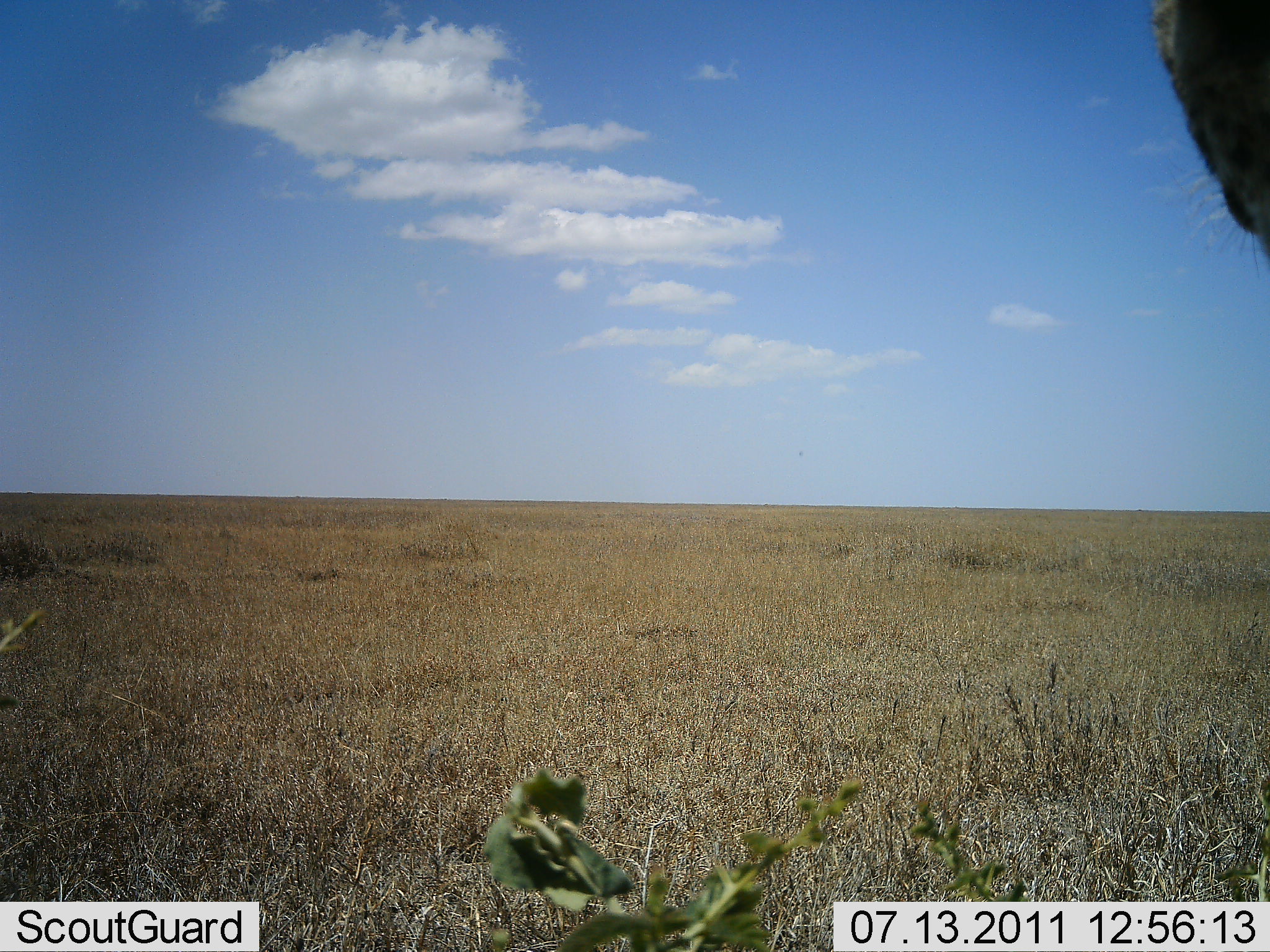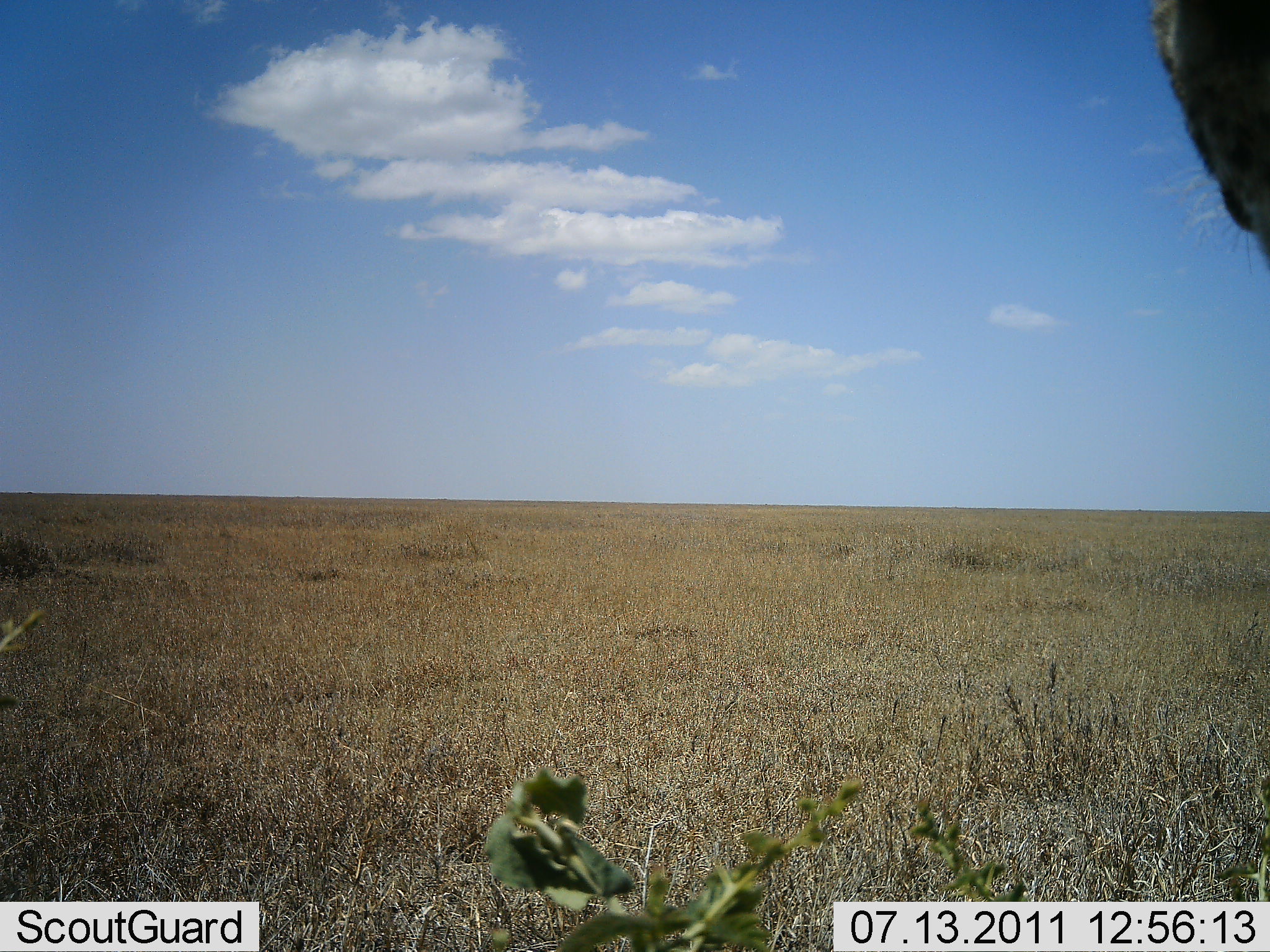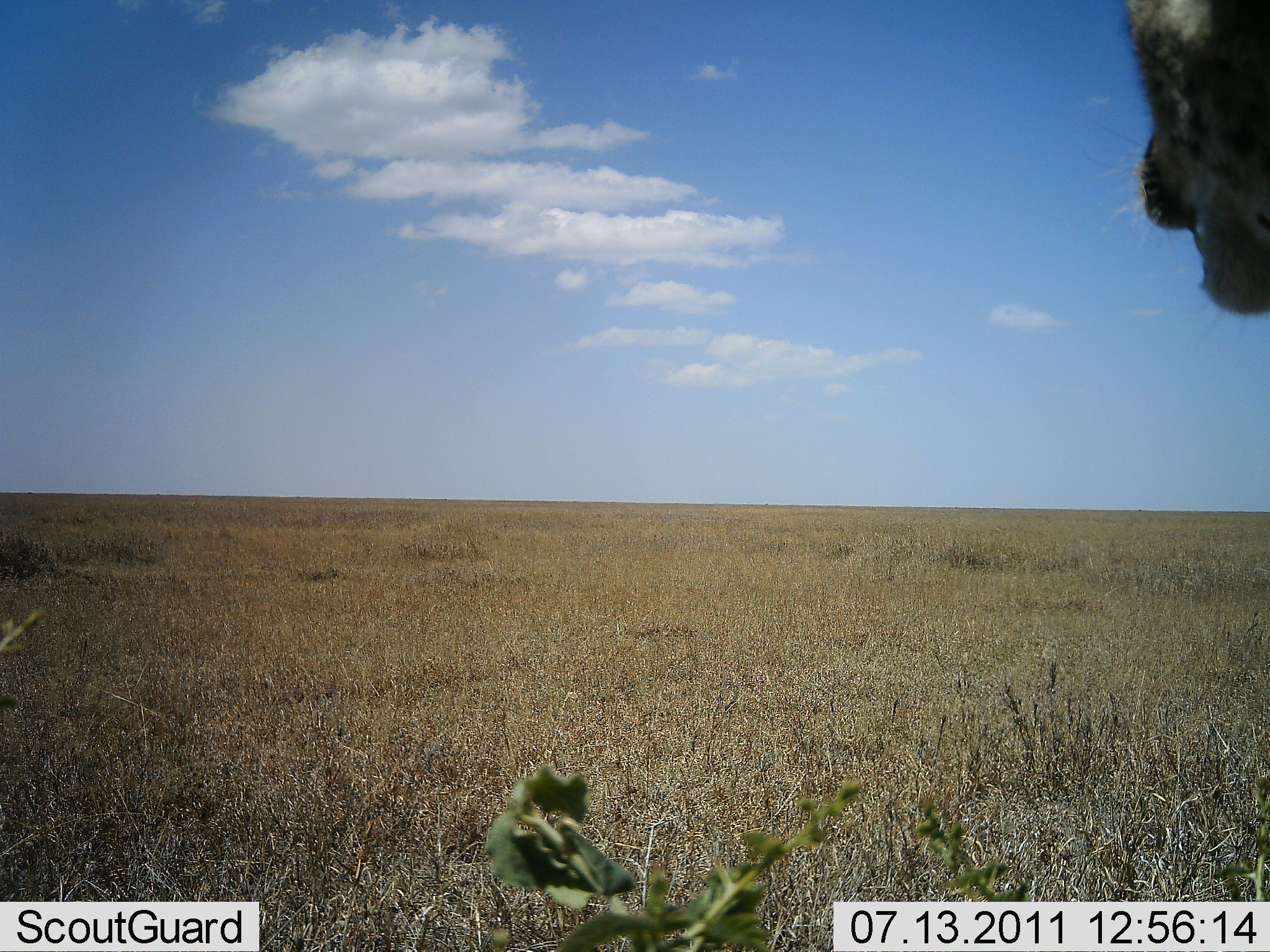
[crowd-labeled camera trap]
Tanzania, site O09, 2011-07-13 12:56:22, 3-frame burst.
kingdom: Animalia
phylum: Chordata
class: Mammalia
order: Carnivora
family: Felidae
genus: Acinonyx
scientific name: Acinonyx jubatus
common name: cheetah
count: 1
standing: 88%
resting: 0%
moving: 0%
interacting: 12%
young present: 0%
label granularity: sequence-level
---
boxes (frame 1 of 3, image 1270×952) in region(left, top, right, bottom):
animal: region(1151, 2, 1270, 251)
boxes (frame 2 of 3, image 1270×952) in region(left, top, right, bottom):
animal: region(1149, 0, 1270, 259)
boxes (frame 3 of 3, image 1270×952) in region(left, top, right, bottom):
animal: region(1124, 0, 1270, 315)